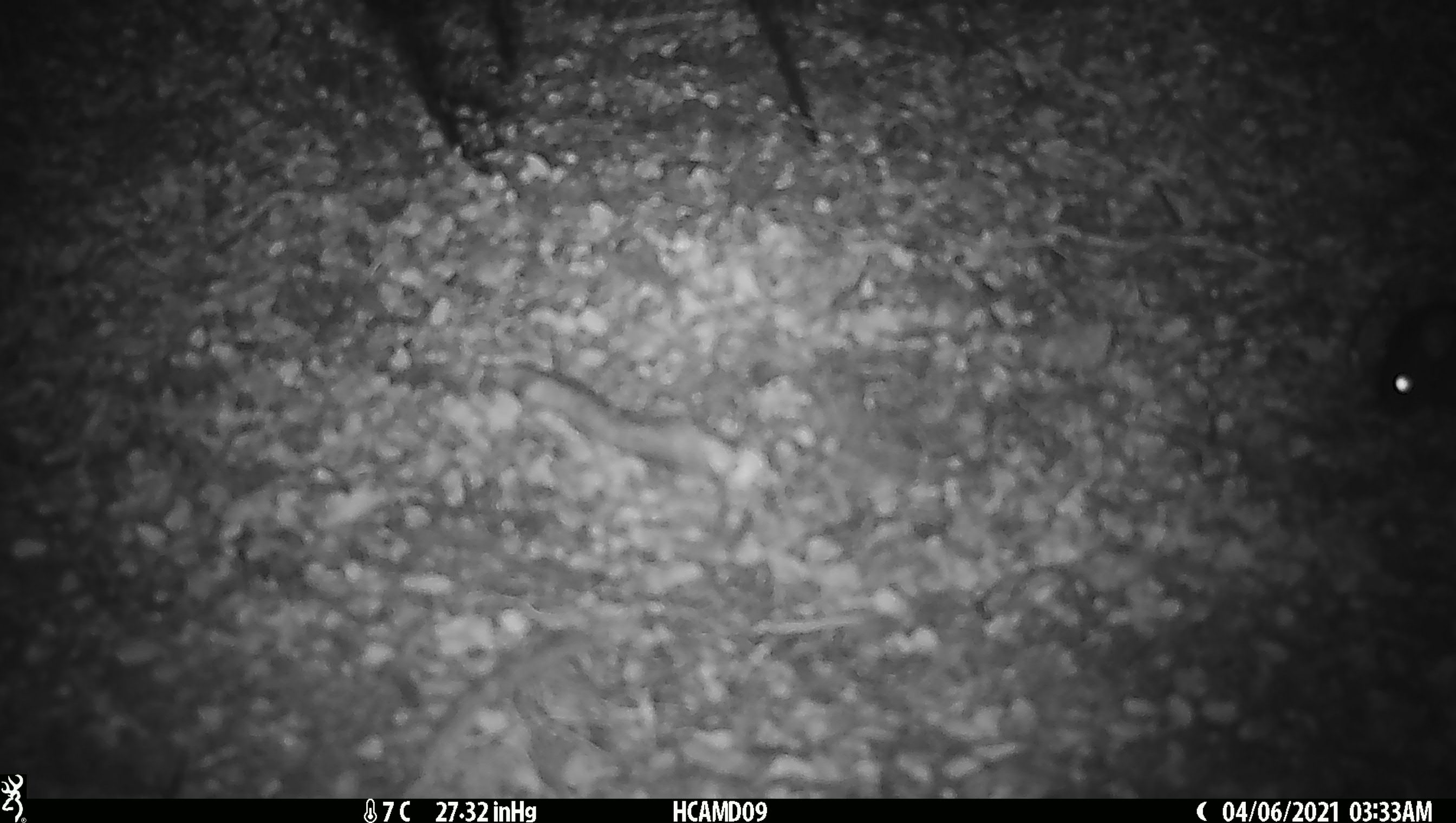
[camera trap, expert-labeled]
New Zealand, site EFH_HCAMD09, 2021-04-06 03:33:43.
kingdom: Animalia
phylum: Chordata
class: Mammalia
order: Rodentia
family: Muridae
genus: Rattus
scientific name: Rattus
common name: rat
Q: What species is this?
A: Rat (Rattus).